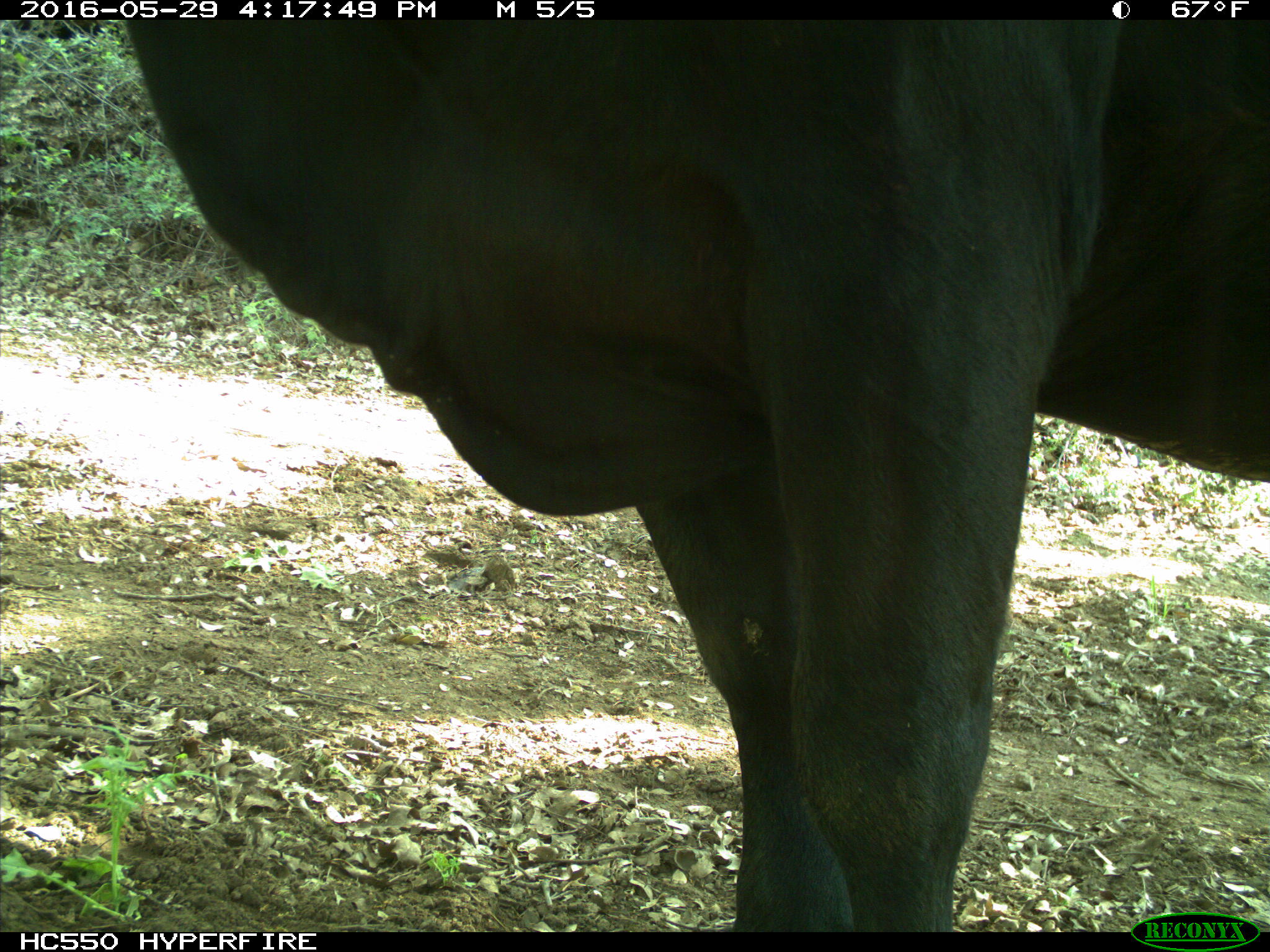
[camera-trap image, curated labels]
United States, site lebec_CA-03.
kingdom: Animalia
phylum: Chordata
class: Mammalia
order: Artiodactyla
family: Bovidae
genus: Bos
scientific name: Bos taurus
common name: domestic cow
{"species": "Bos taurus (domestic cow)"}